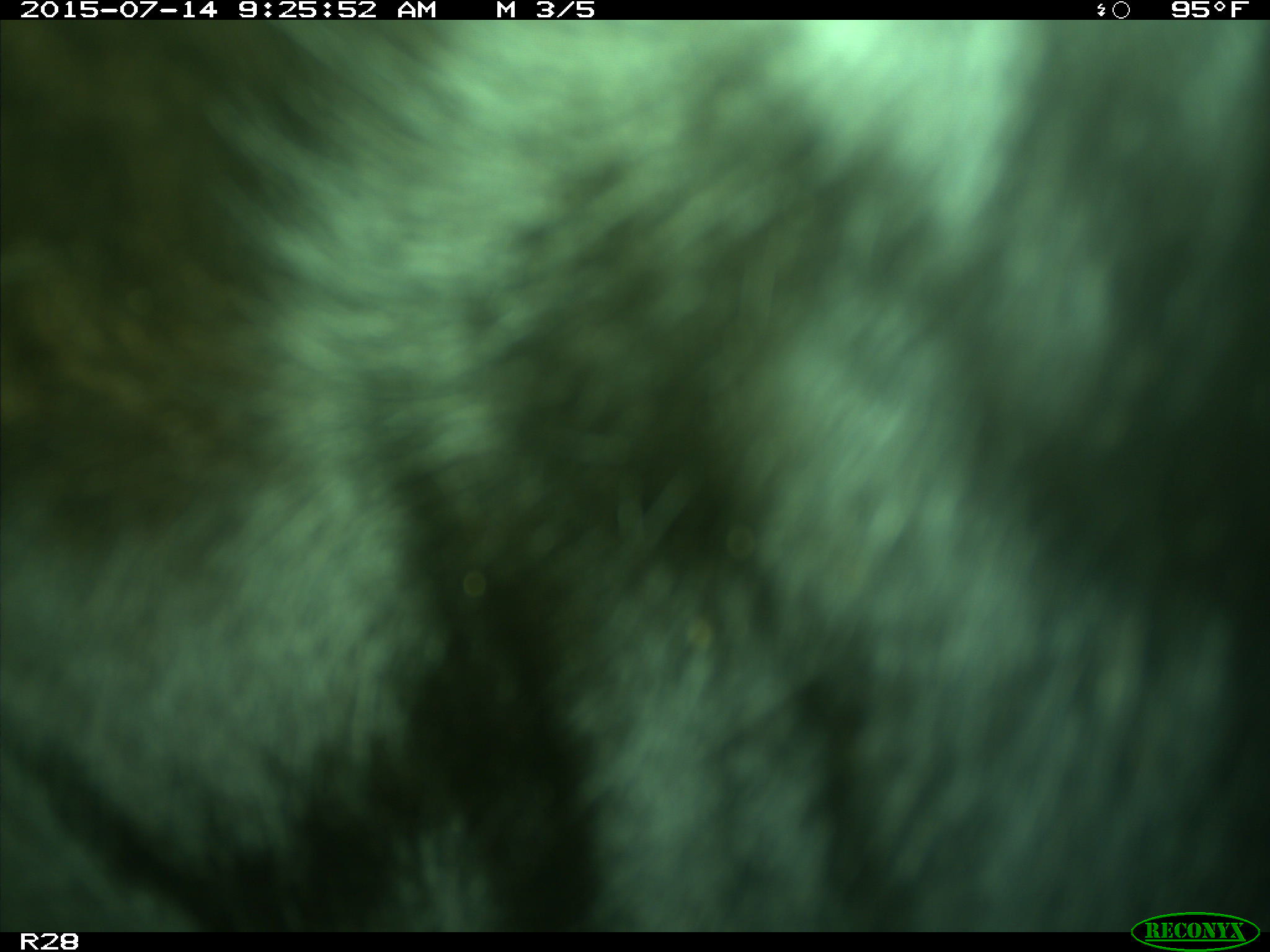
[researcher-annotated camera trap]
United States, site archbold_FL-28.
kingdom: Animalia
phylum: Chordata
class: Mammalia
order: Artiodactyla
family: Bovidae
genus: Bos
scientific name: Bos taurus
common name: domestic cow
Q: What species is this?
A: Bos taurus (domestic cow).